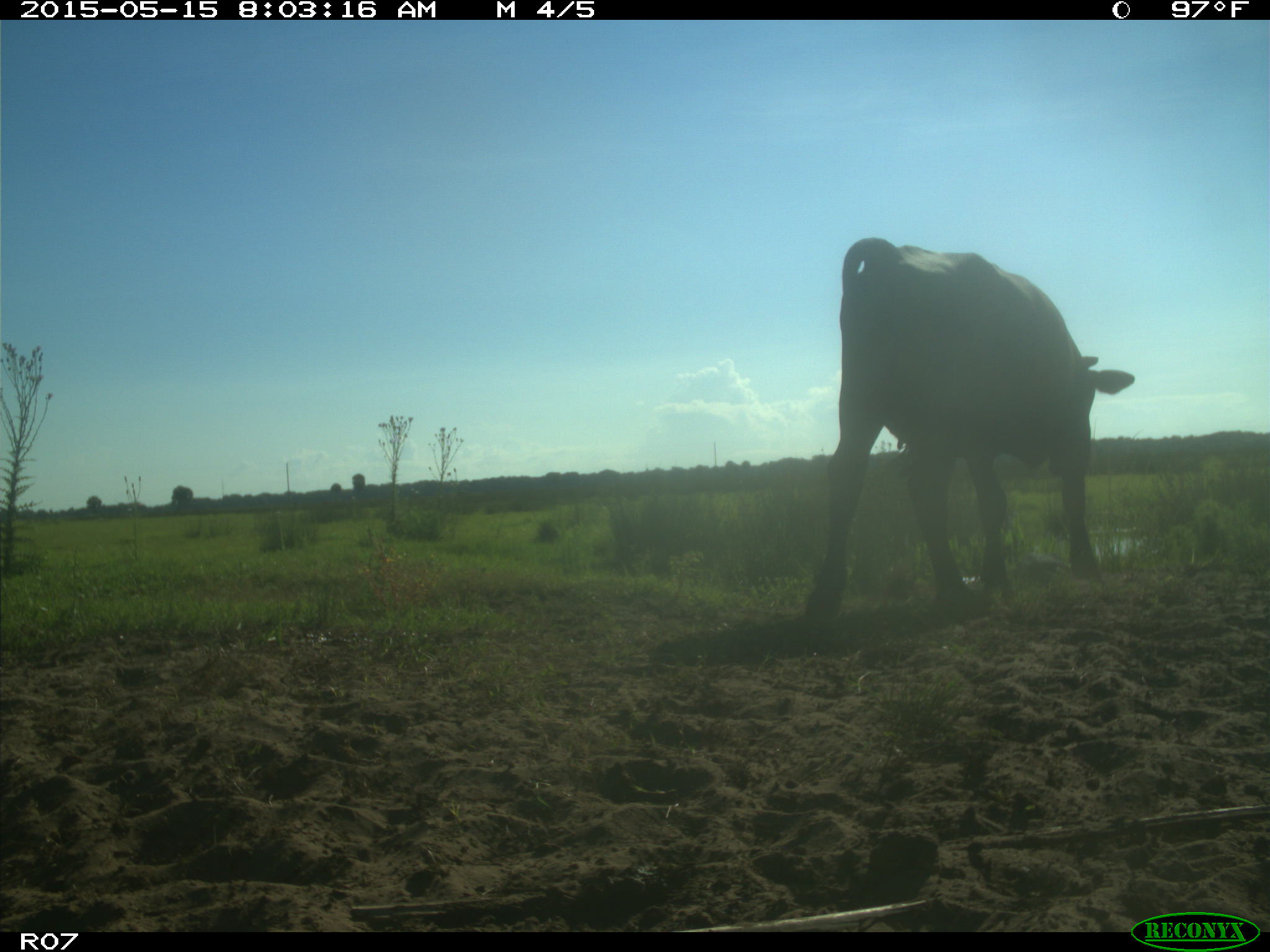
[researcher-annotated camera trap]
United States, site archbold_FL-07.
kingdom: Animalia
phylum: Chordata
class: Mammalia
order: Artiodactyla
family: Bovidae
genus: Bos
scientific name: Bos taurus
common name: domestic cow